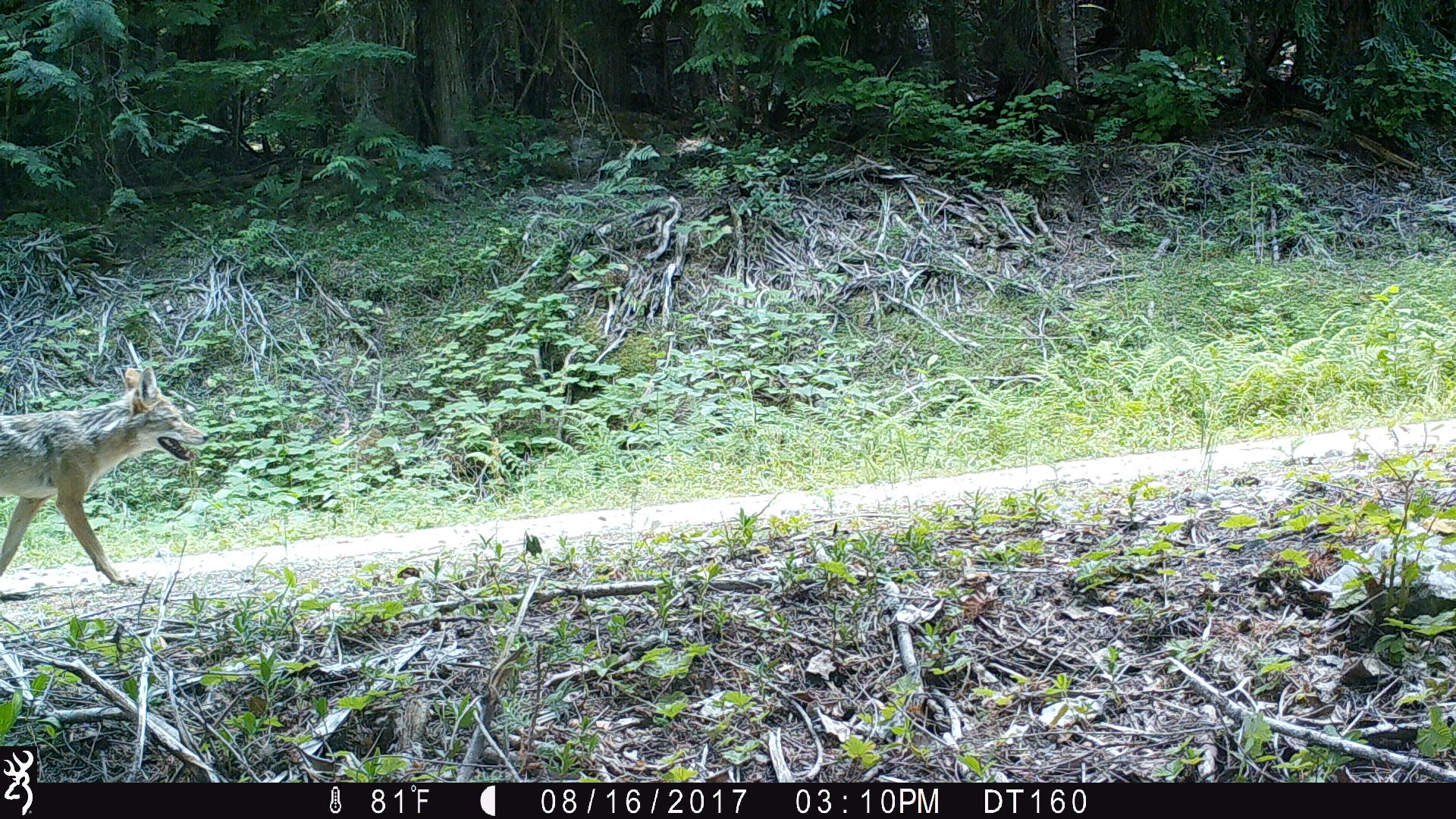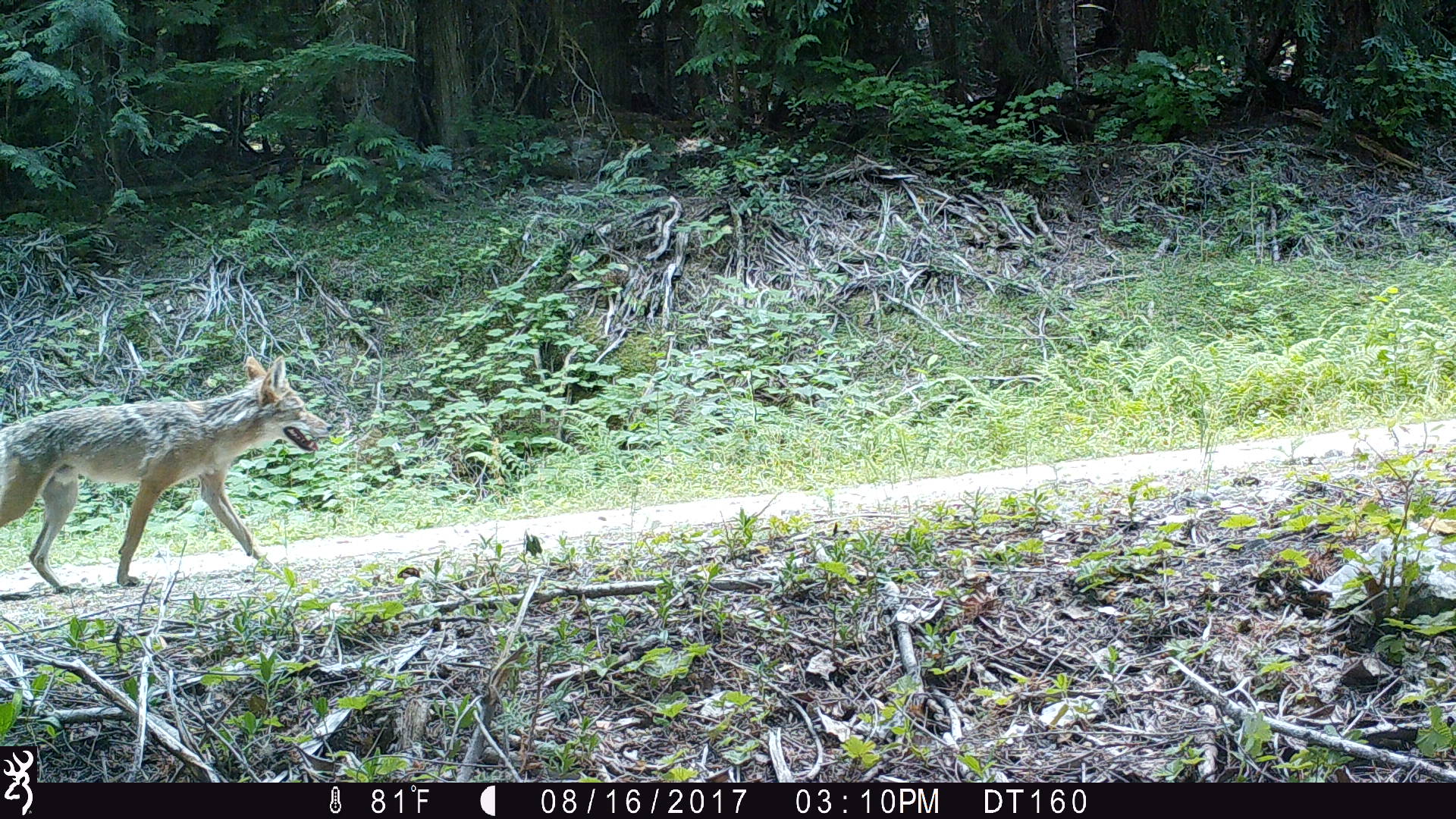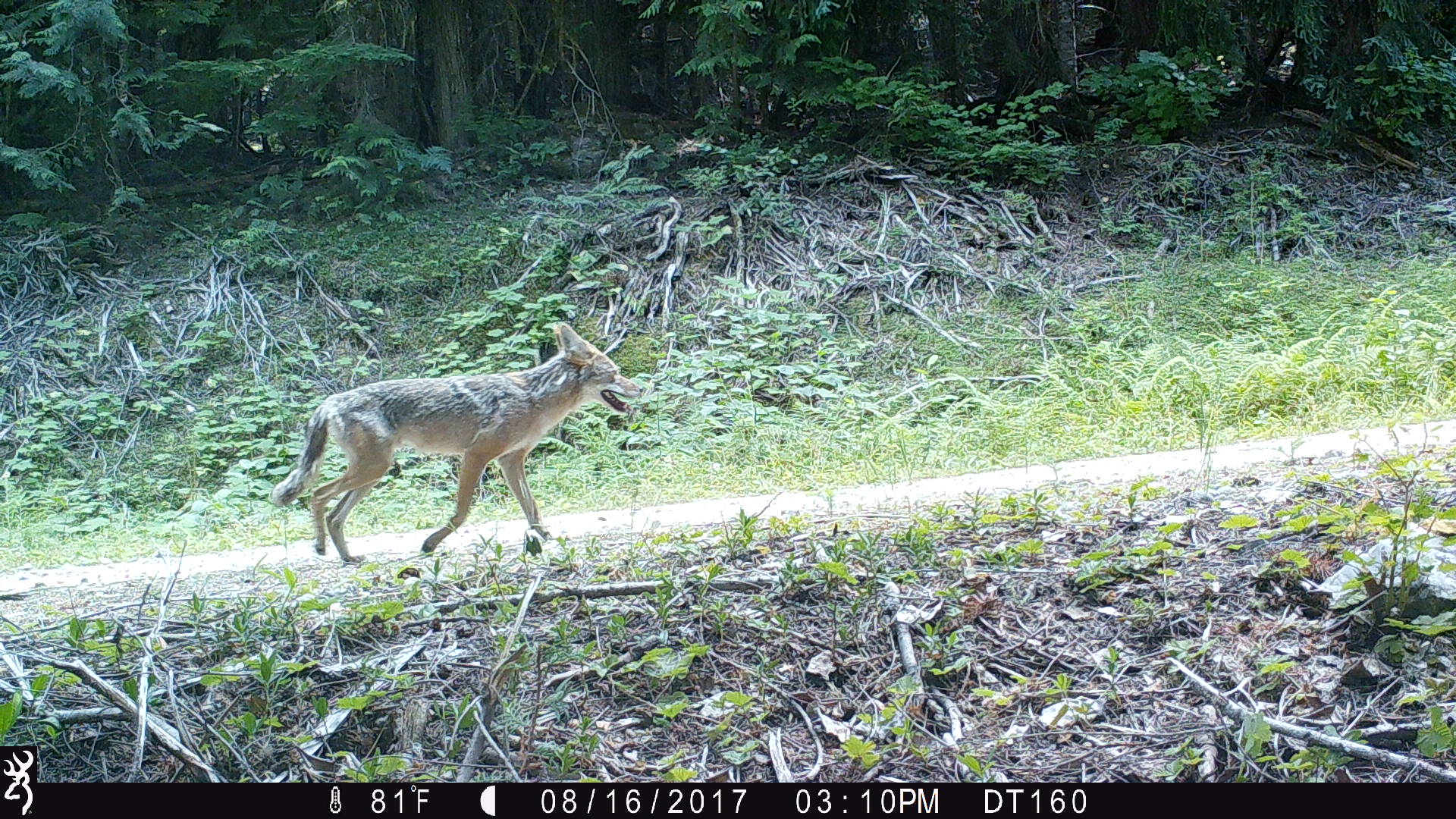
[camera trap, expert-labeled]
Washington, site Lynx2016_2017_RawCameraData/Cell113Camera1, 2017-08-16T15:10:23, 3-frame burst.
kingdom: Animalia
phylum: Chordata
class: Mammalia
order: Carnivora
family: Canidae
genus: Canis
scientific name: Canis latrans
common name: coyote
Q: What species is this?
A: Canis latrans (coyote).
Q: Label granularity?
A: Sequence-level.